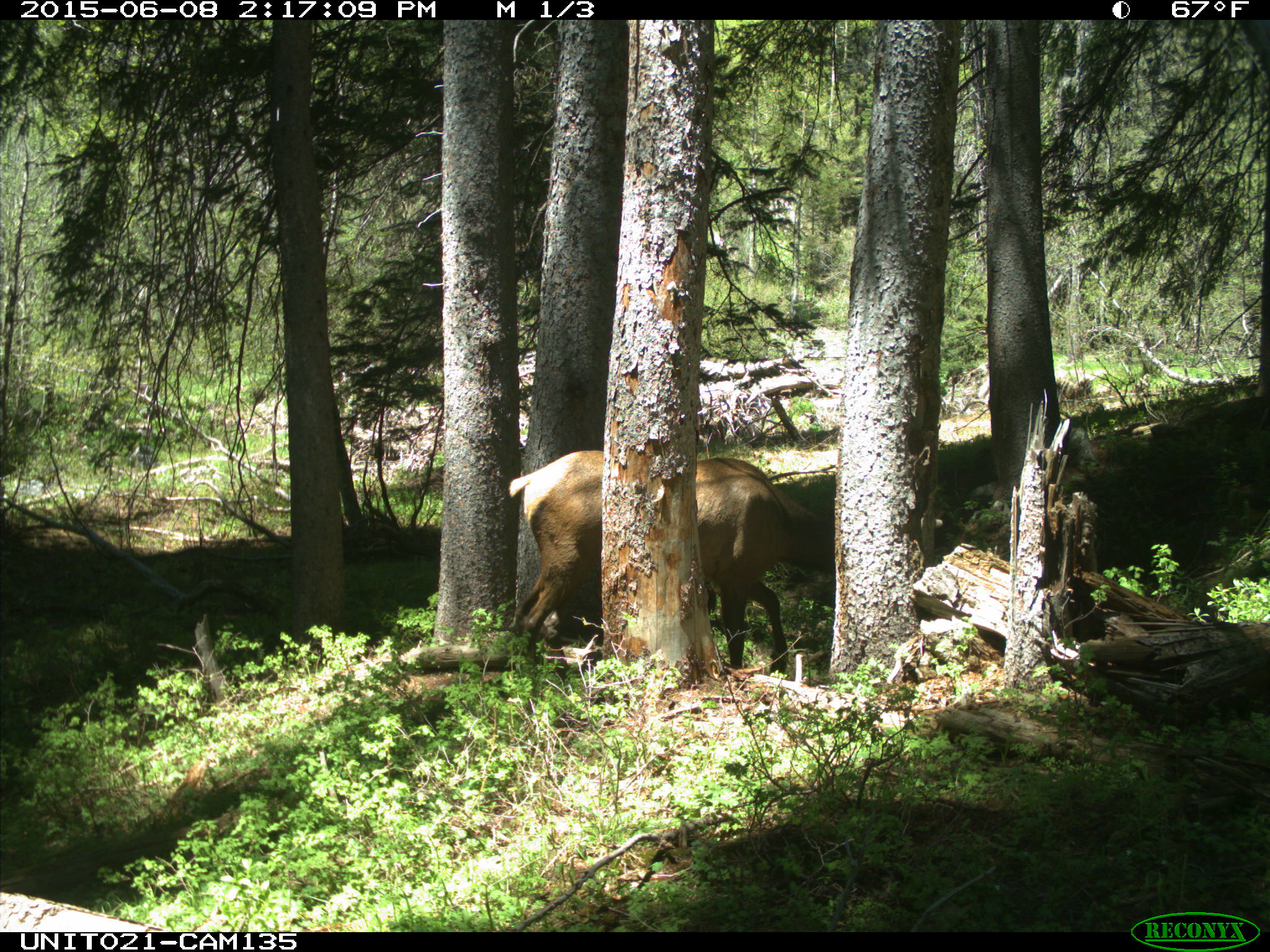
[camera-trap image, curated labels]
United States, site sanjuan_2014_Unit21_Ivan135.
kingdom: Animalia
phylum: Chordata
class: Mammalia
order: Artiodactyla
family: Cervidae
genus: Cervus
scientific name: Cervus elaphus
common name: red deer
Cervus elaphus (red deer).